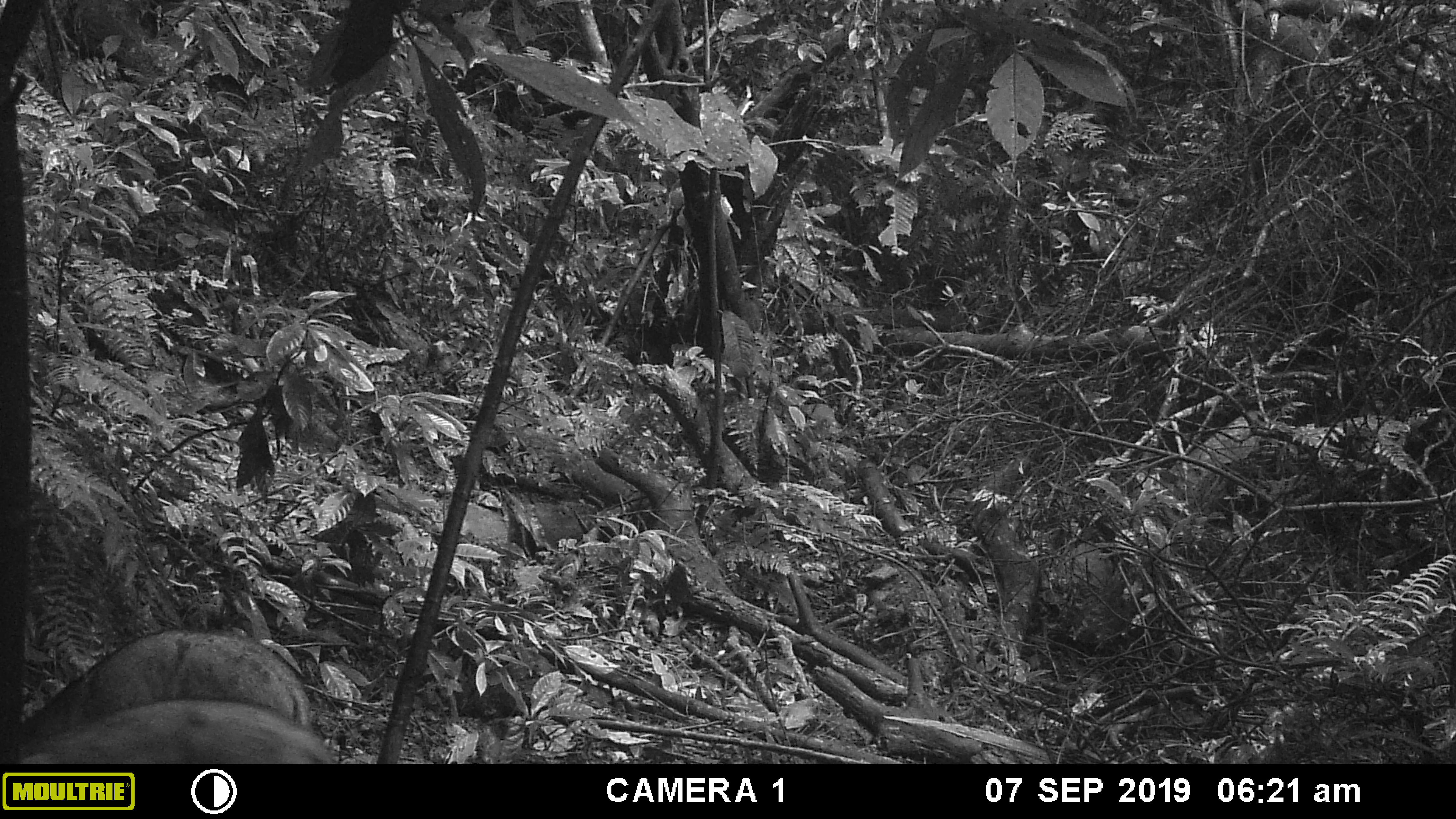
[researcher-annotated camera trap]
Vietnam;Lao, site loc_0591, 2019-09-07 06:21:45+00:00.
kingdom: Animalia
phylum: Chordata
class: Mammalia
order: Artiodactyla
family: Suidae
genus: Sus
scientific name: Sus scrofa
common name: eurasian wild pig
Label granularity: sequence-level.